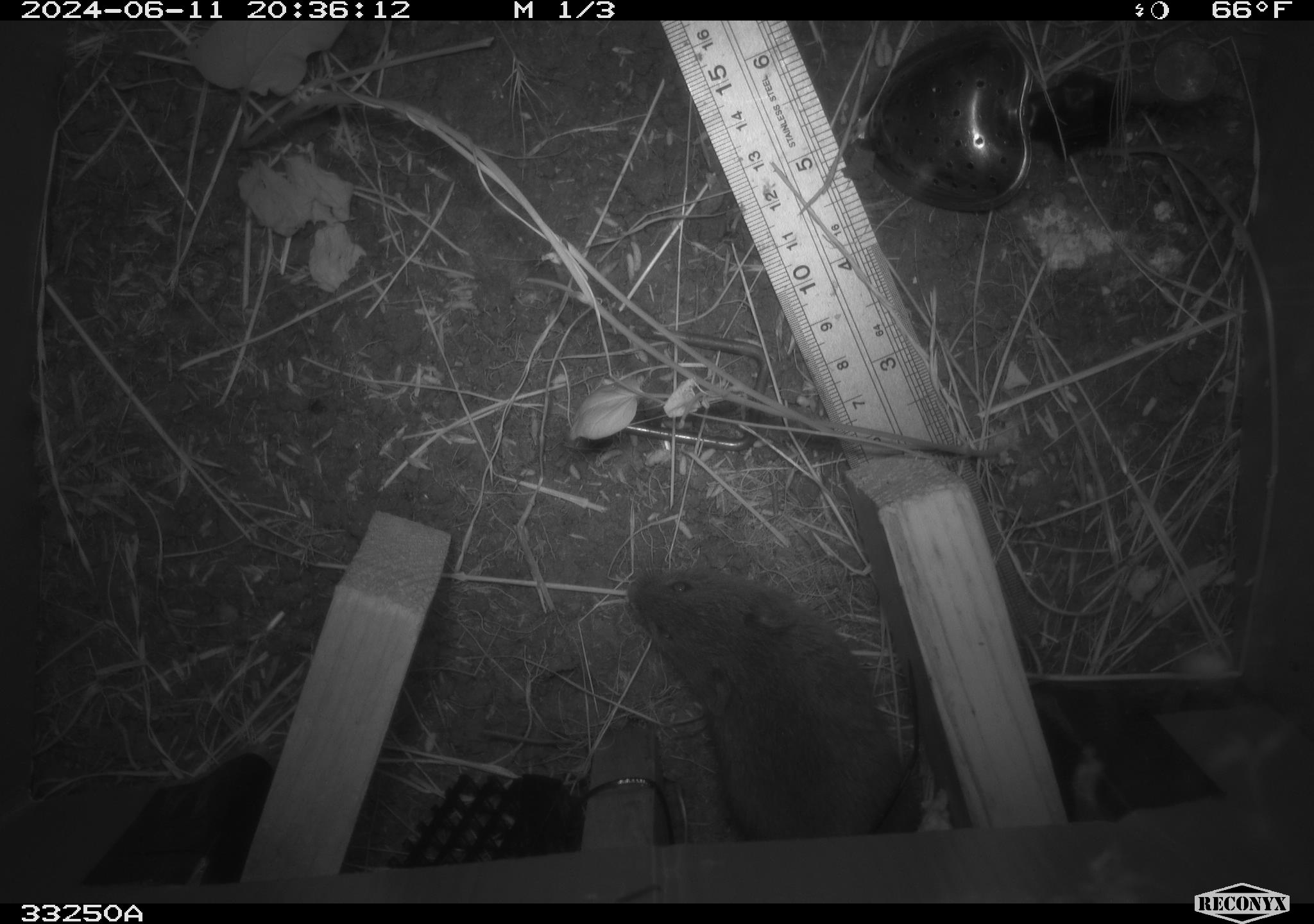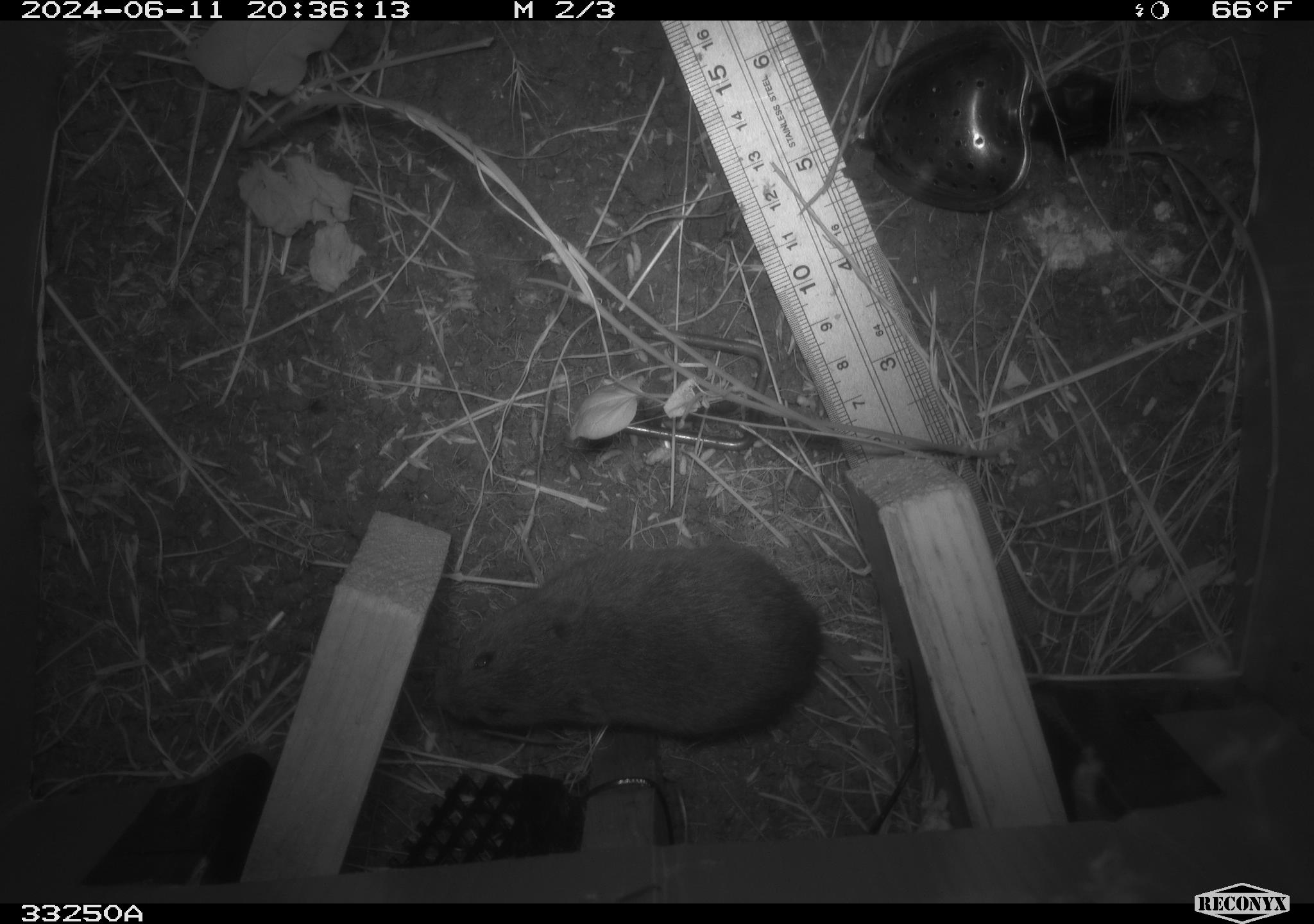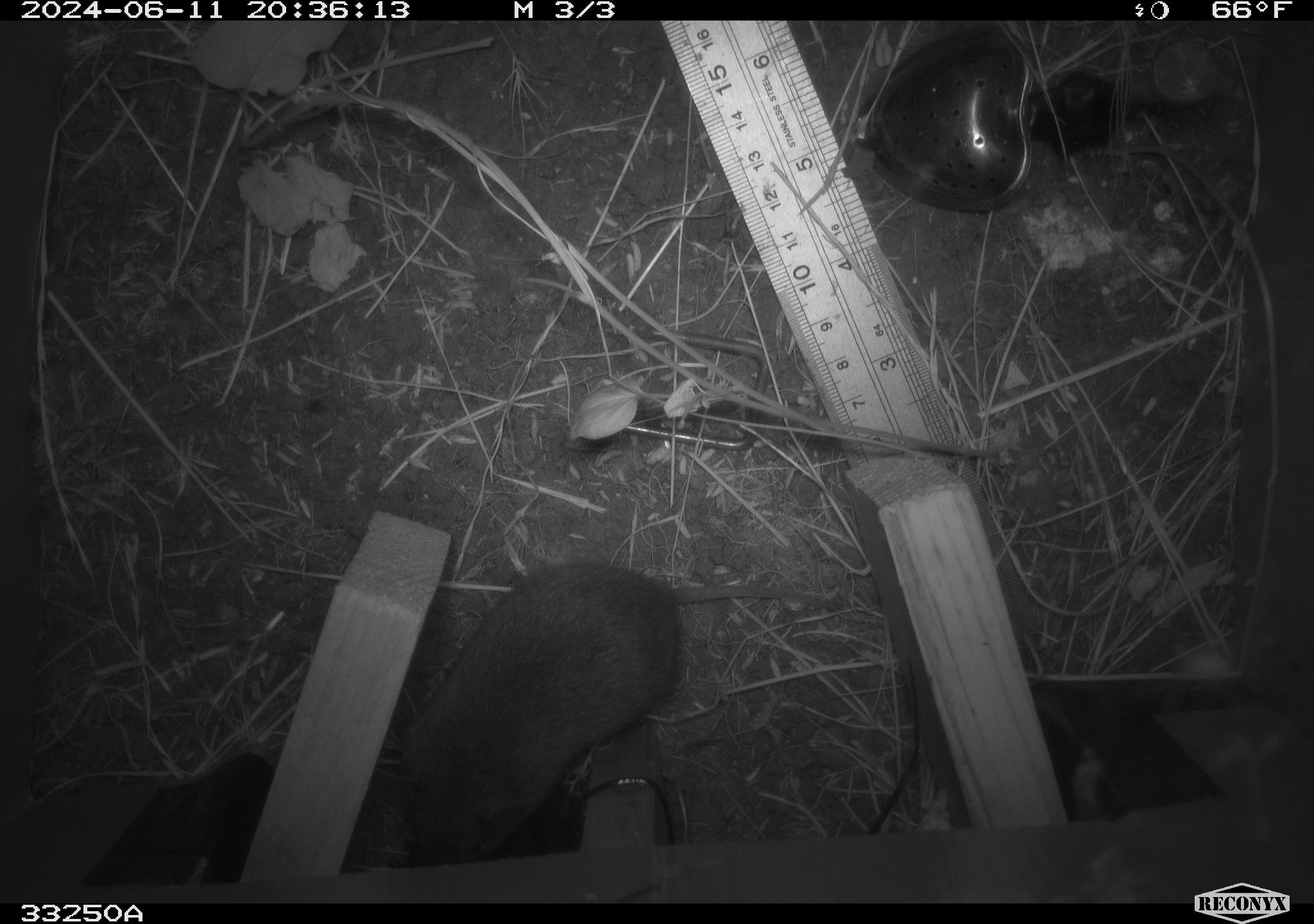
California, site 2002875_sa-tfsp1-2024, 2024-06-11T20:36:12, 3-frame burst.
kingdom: Animalia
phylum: Chordata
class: Mammalia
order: Rodentia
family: Cricetidae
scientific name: Arvicolinae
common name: voles, lemmings, and muskrats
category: arvicolinae subfamily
Arvicolinae subfamily (voles, lemmings, and muskrats) (Arvicolinae).